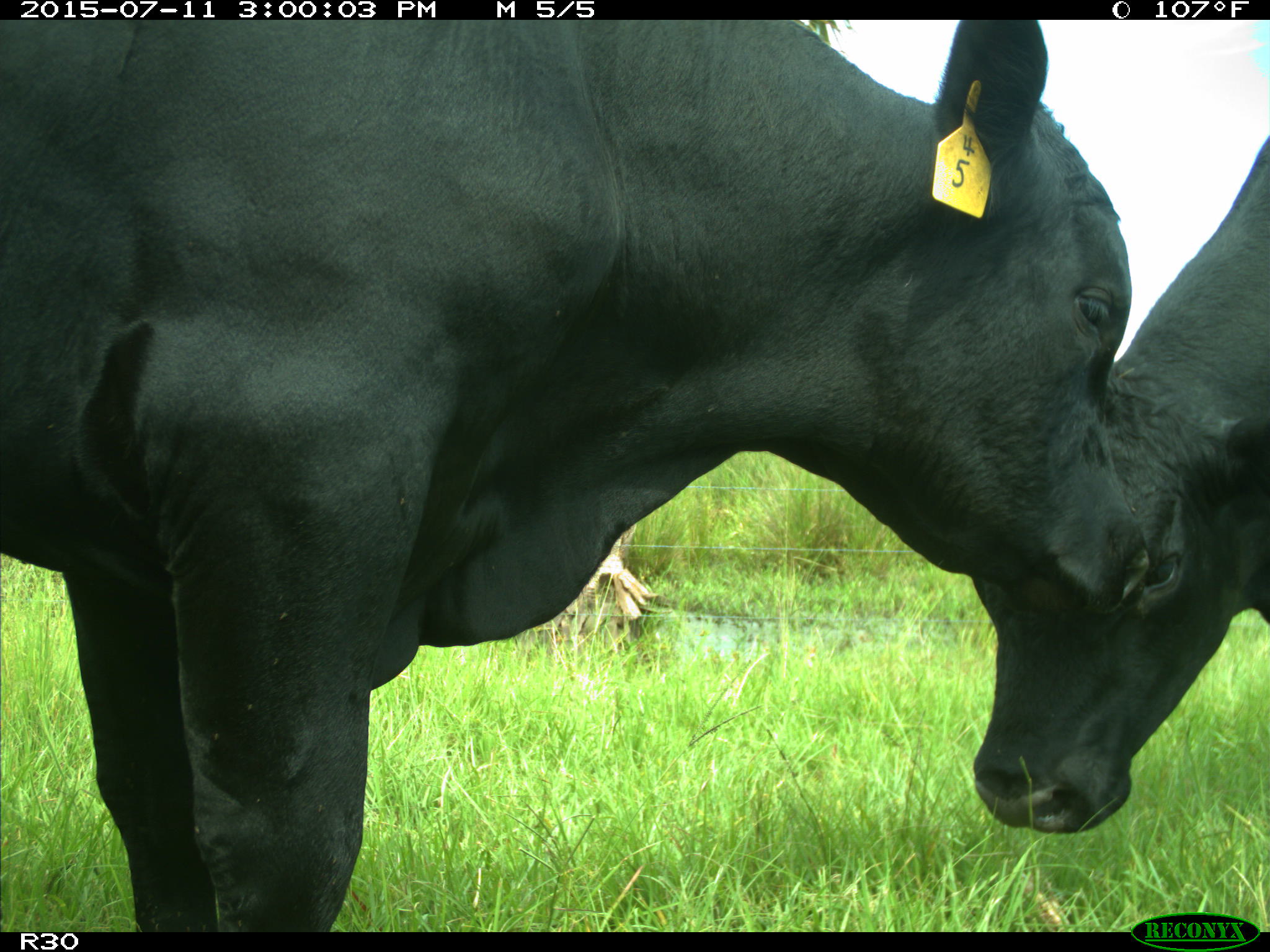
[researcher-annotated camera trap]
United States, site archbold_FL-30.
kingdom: Animalia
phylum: Chordata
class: Mammalia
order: Artiodactyla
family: Bovidae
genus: Bos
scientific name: Bos taurus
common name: domestic cow